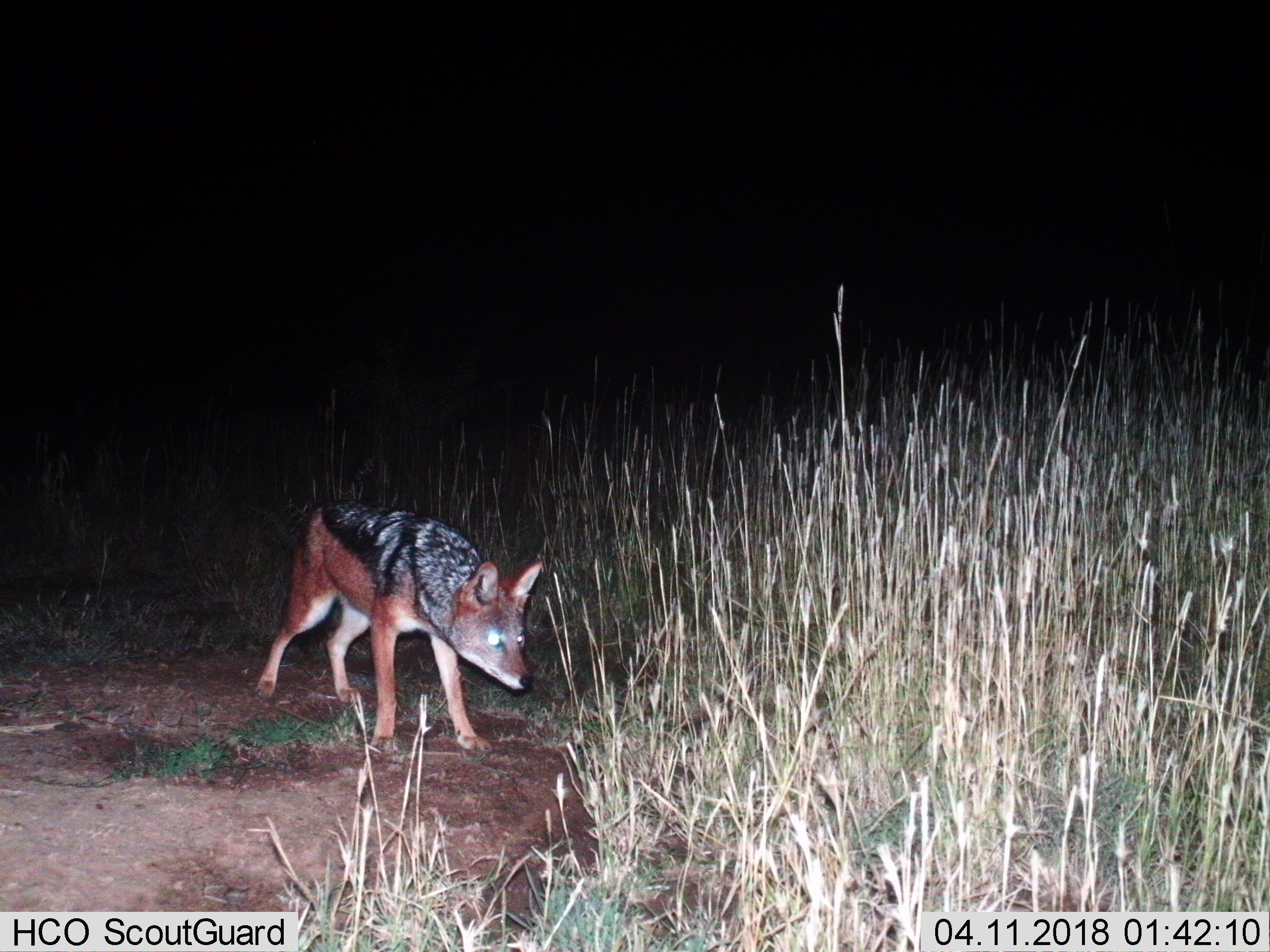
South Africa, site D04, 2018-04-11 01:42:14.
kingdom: Animalia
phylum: Chordata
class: Mammalia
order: Carnivora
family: Canidae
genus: Lupulella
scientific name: Lupulella mesomelas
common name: black-backed jackal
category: jackalblackbacked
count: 1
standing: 44%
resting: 11%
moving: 56%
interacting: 0%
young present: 0%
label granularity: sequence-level